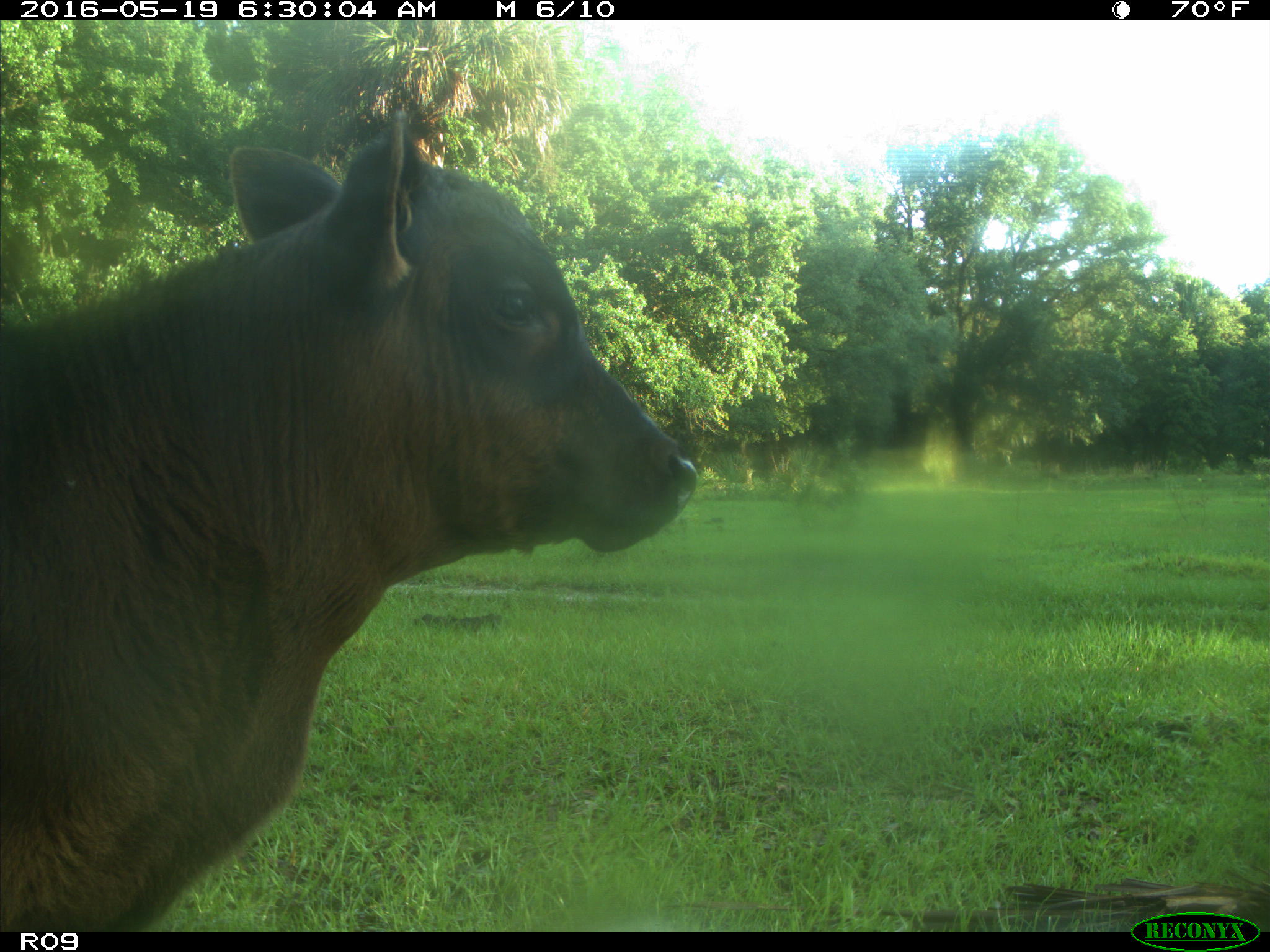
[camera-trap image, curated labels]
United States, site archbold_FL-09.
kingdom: Animalia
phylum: Chordata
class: Mammalia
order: Artiodactyla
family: Bovidae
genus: Bos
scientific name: Bos taurus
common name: domestic cow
Bos taurus (domestic cow).